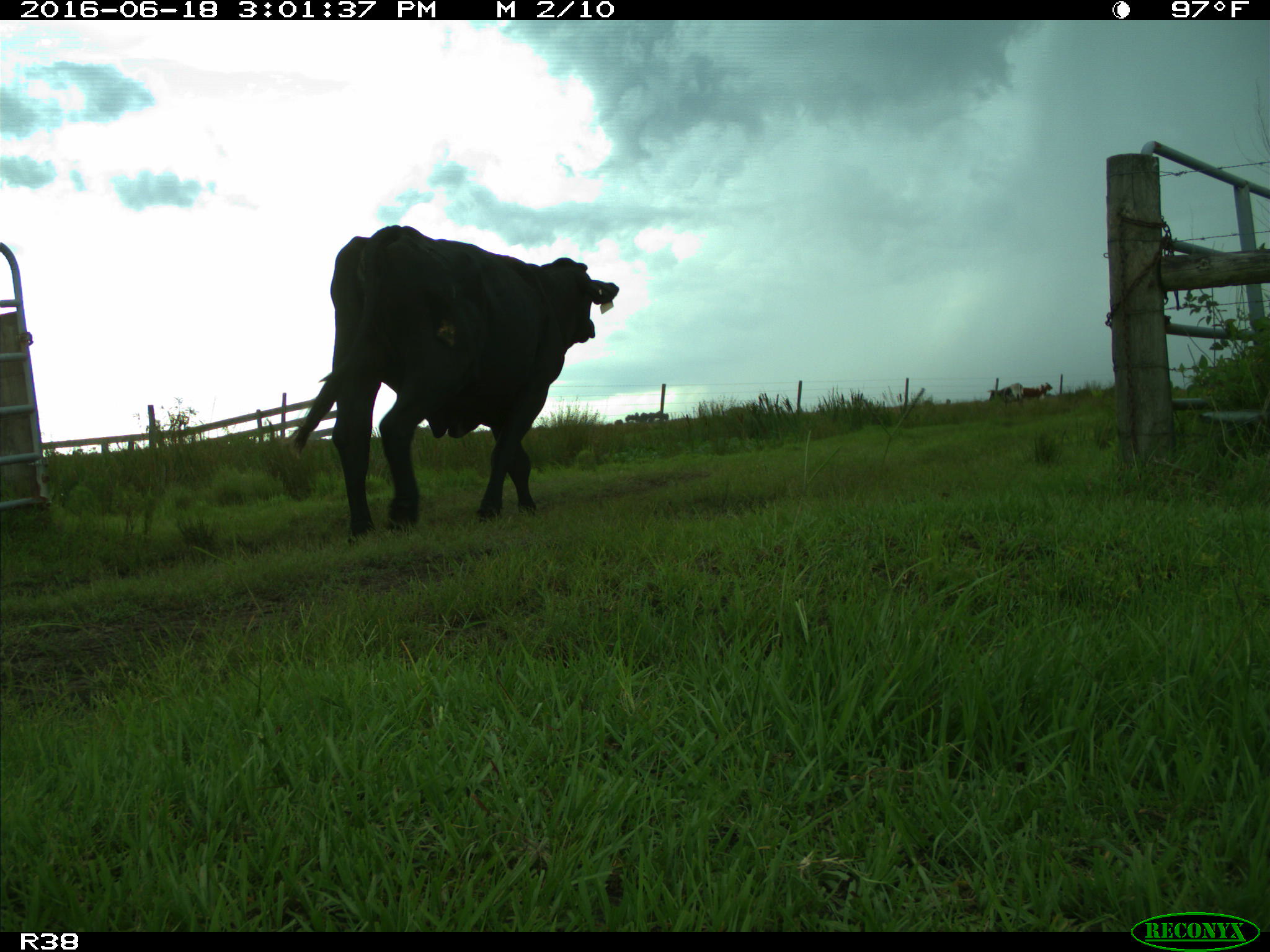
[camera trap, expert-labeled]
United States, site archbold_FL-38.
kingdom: Animalia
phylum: Chordata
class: Mammalia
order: Artiodactyla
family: Bovidae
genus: Bos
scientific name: Bos taurus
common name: domestic cow